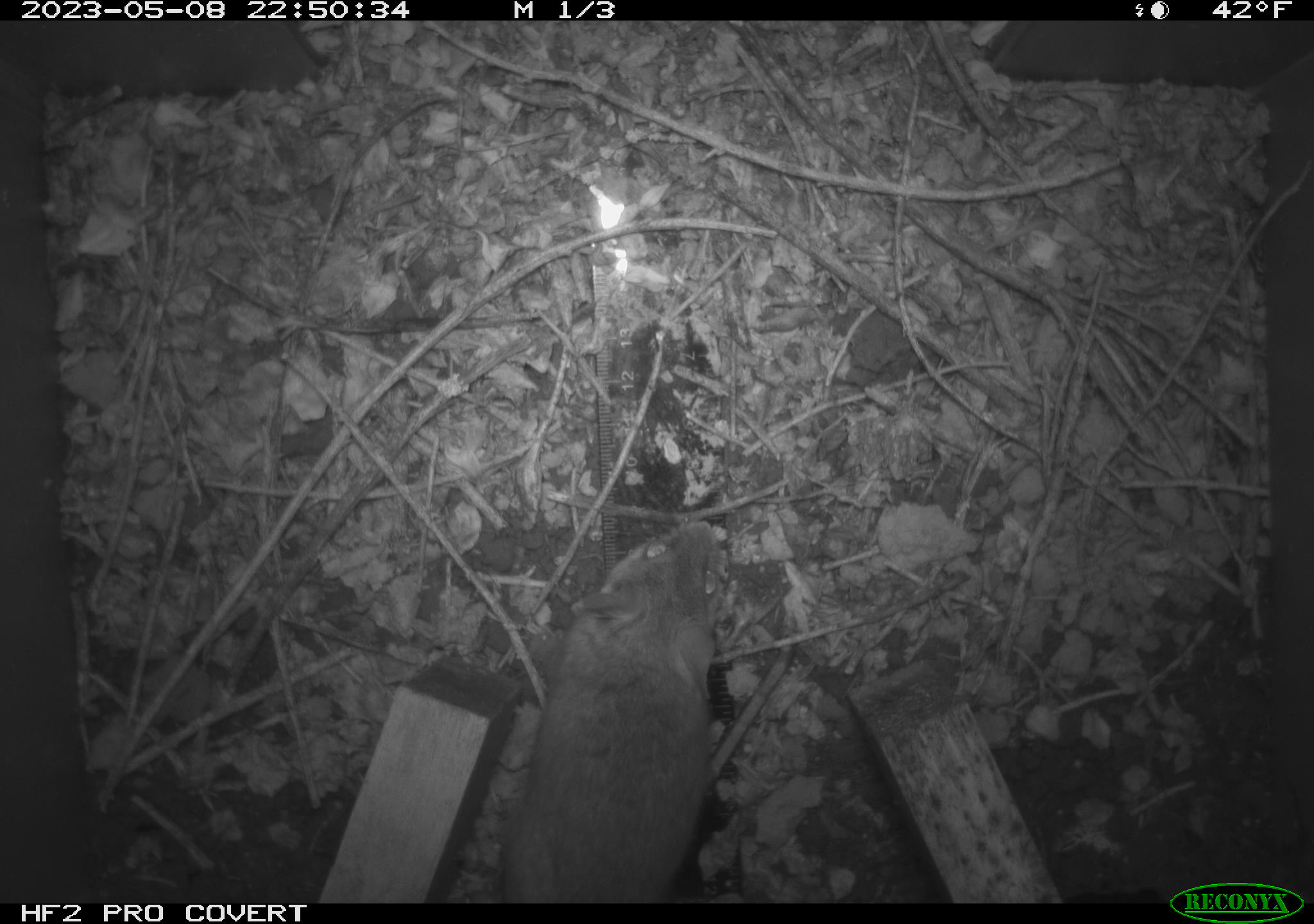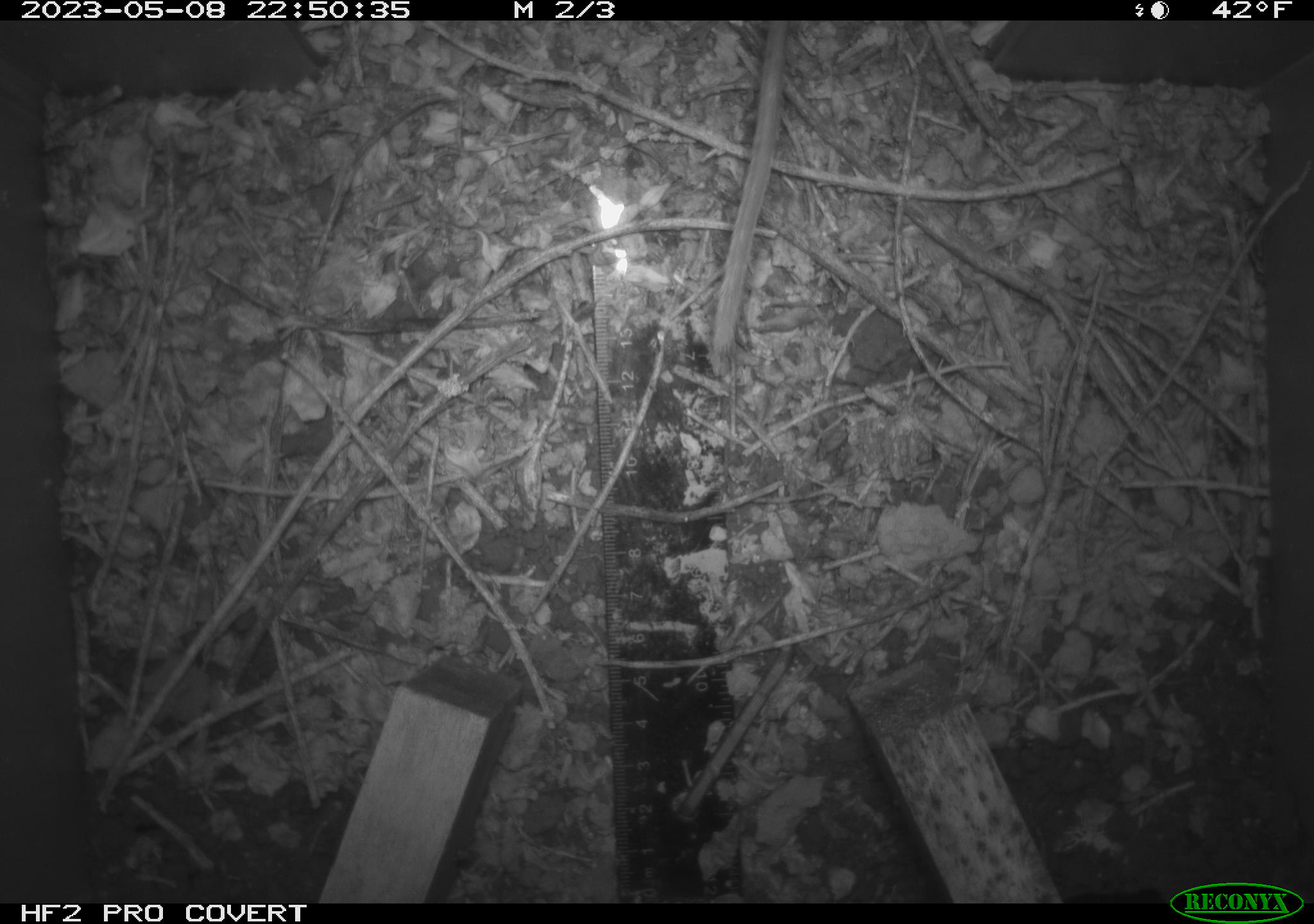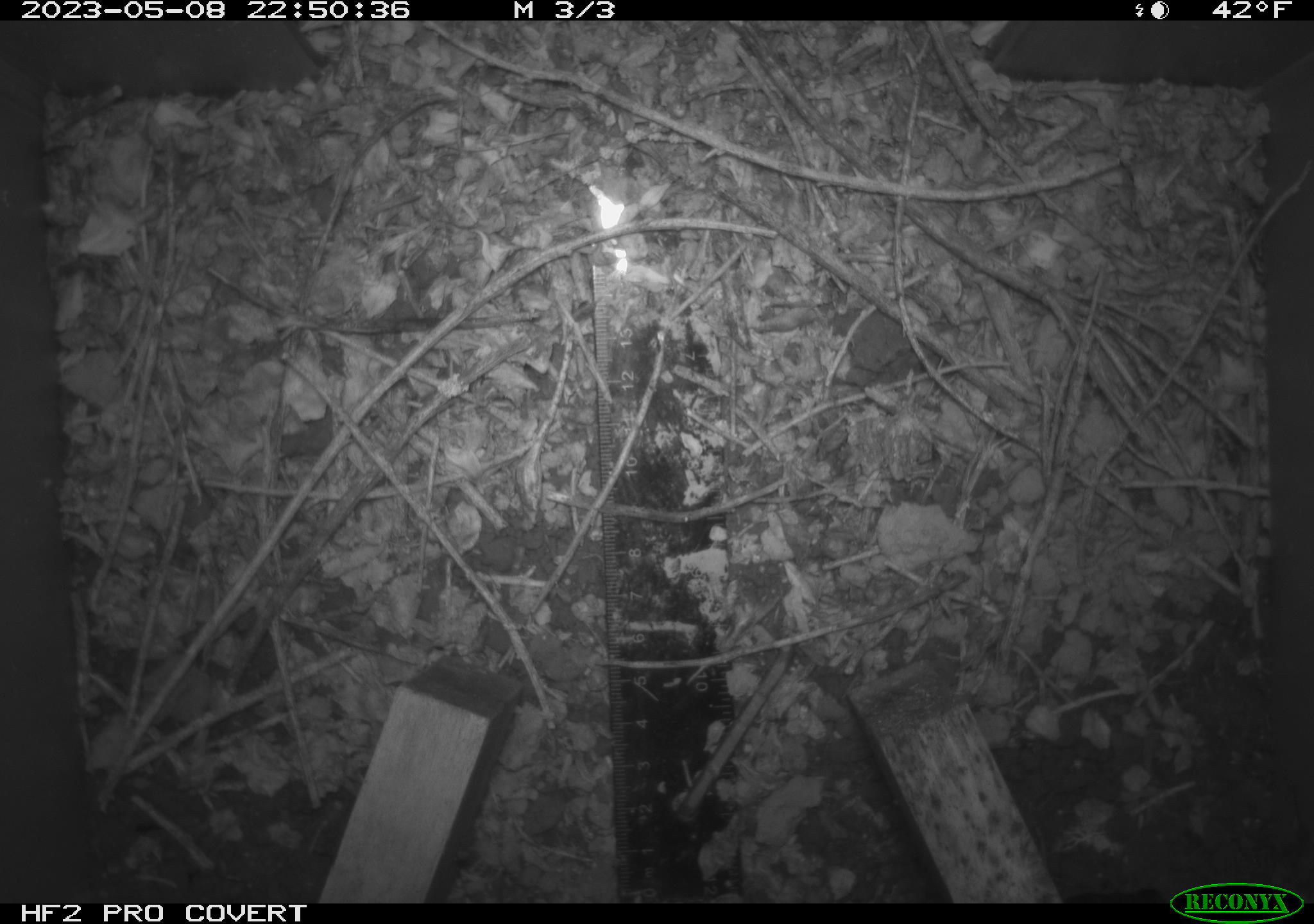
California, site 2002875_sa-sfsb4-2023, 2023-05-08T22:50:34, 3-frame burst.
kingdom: Animalia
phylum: Chordata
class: Mammalia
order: Rodentia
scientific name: Rodentia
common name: mouse species